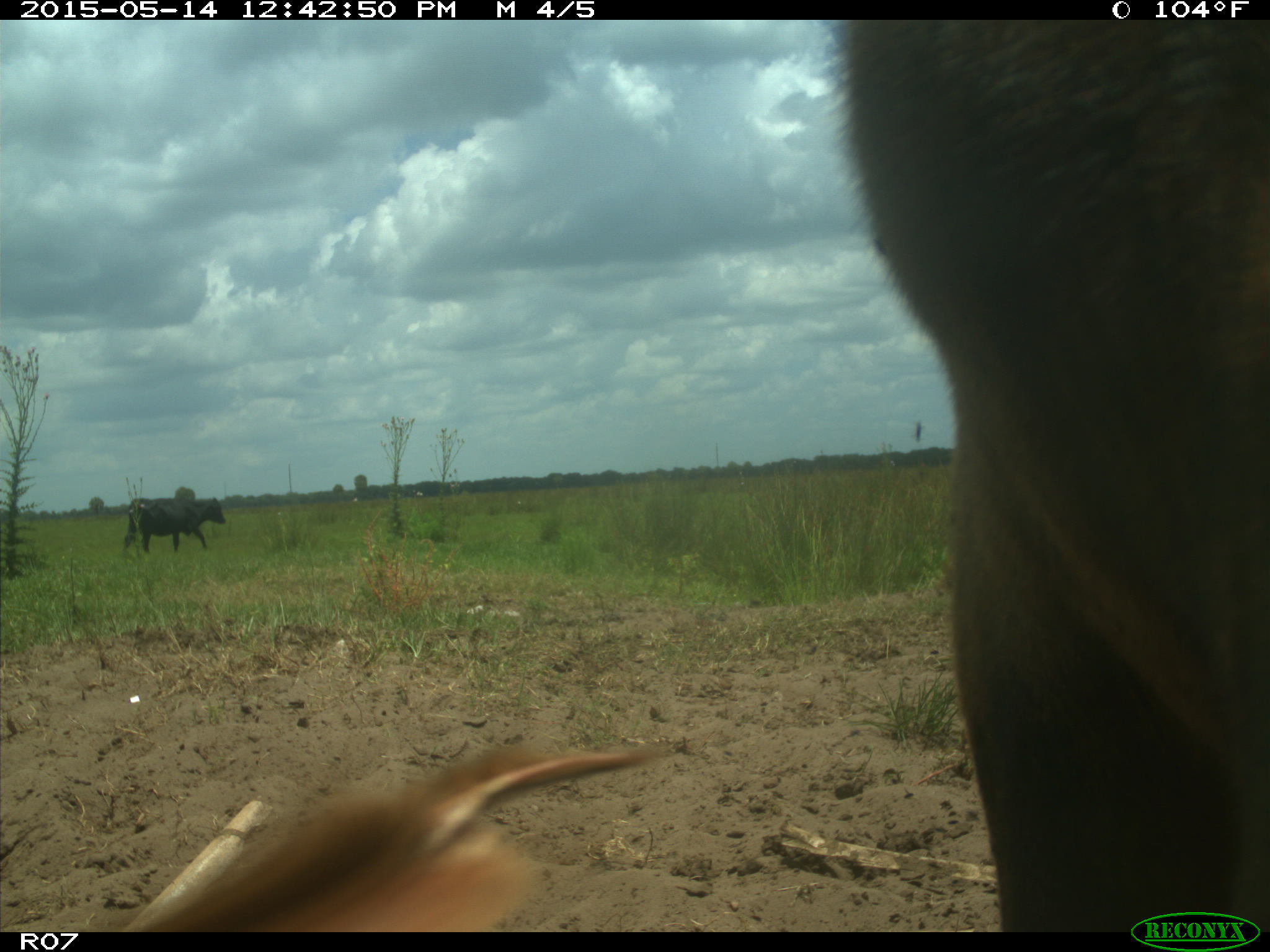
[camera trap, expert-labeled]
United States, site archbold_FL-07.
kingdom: Animalia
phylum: Chordata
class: Mammalia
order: Artiodactyla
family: Bovidae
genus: Bos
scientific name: Bos taurus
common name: domestic cow